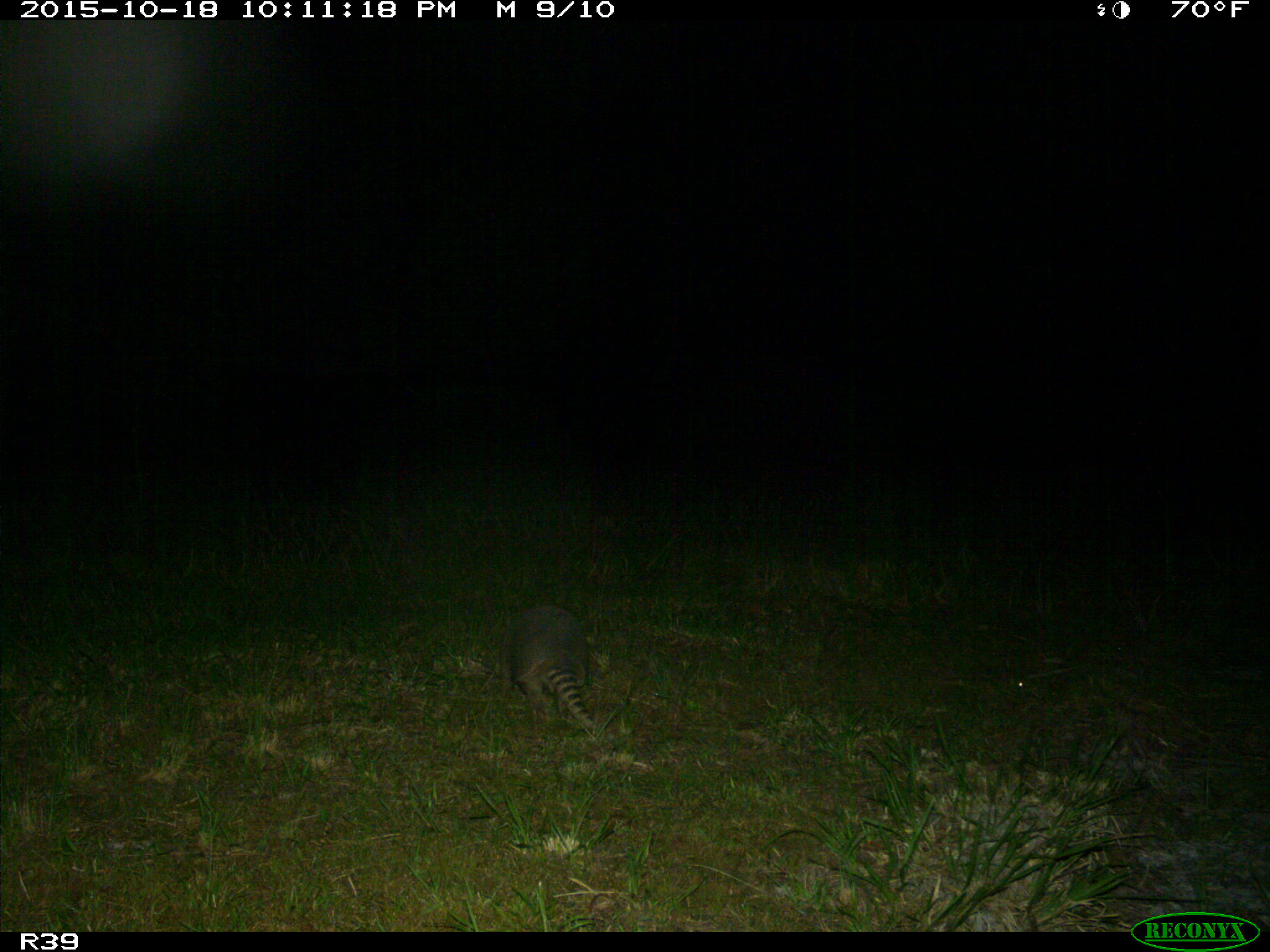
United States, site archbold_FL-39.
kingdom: Animalia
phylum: Chordata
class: Mammalia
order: Cingulata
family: Dasypodidae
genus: Dasypus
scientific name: Dasypus novemcinctus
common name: nine-banded armadillo